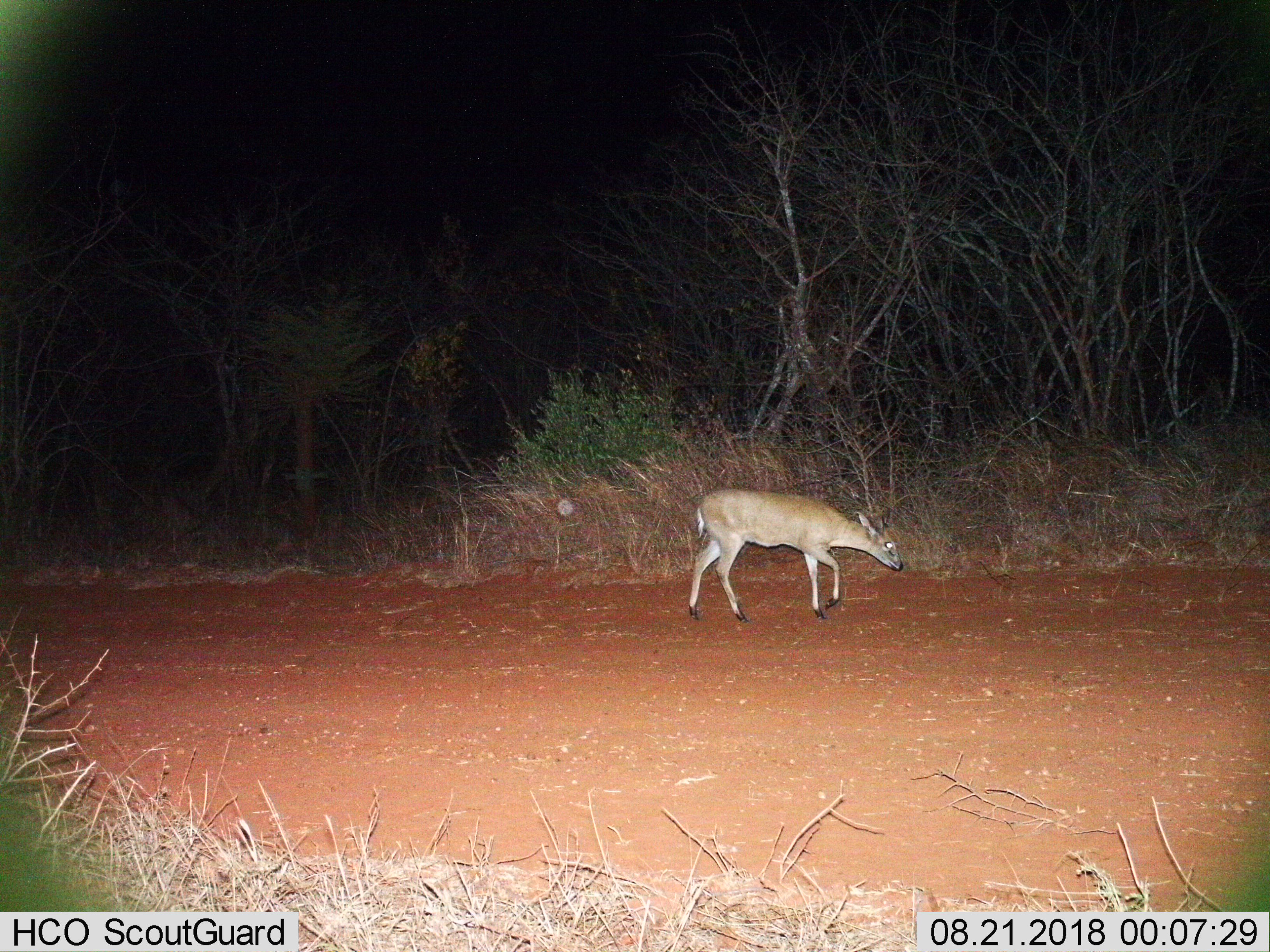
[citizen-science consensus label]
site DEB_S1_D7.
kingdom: Animalia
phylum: Chordata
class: Mammalia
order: Artiodactyla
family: Bovidae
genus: Sylvicapra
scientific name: Sylvicapra grimmia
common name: common duiker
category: duikercommongrey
Duikercommongrey (common duiker) (Sylvicapra grimmia), count 1. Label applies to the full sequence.